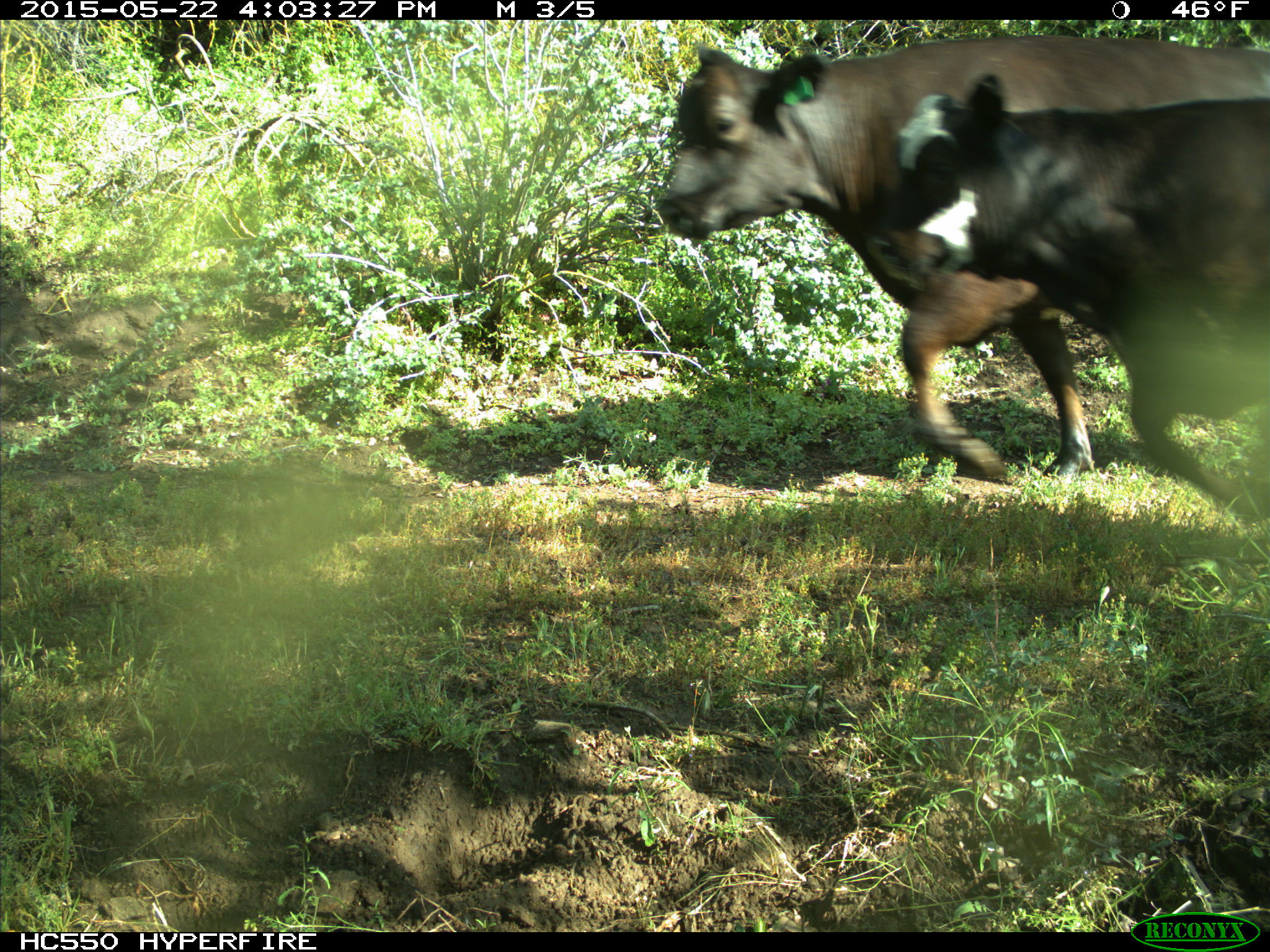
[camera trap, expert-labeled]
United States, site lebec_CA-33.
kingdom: Animalia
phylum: Chordata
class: Mammalia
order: Artiodactyla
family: Bovidae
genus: Bos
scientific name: Bos taurus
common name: domestic cow